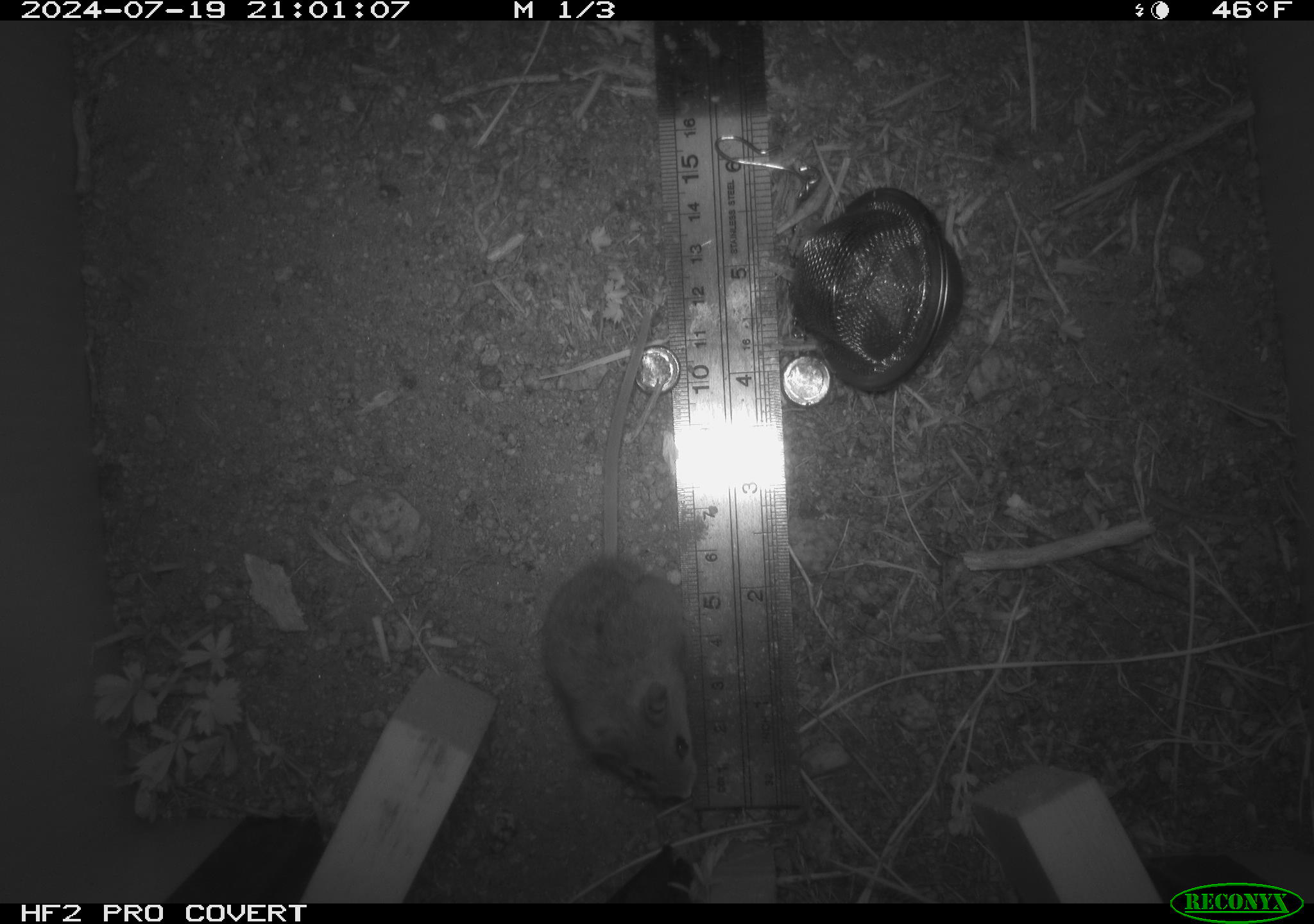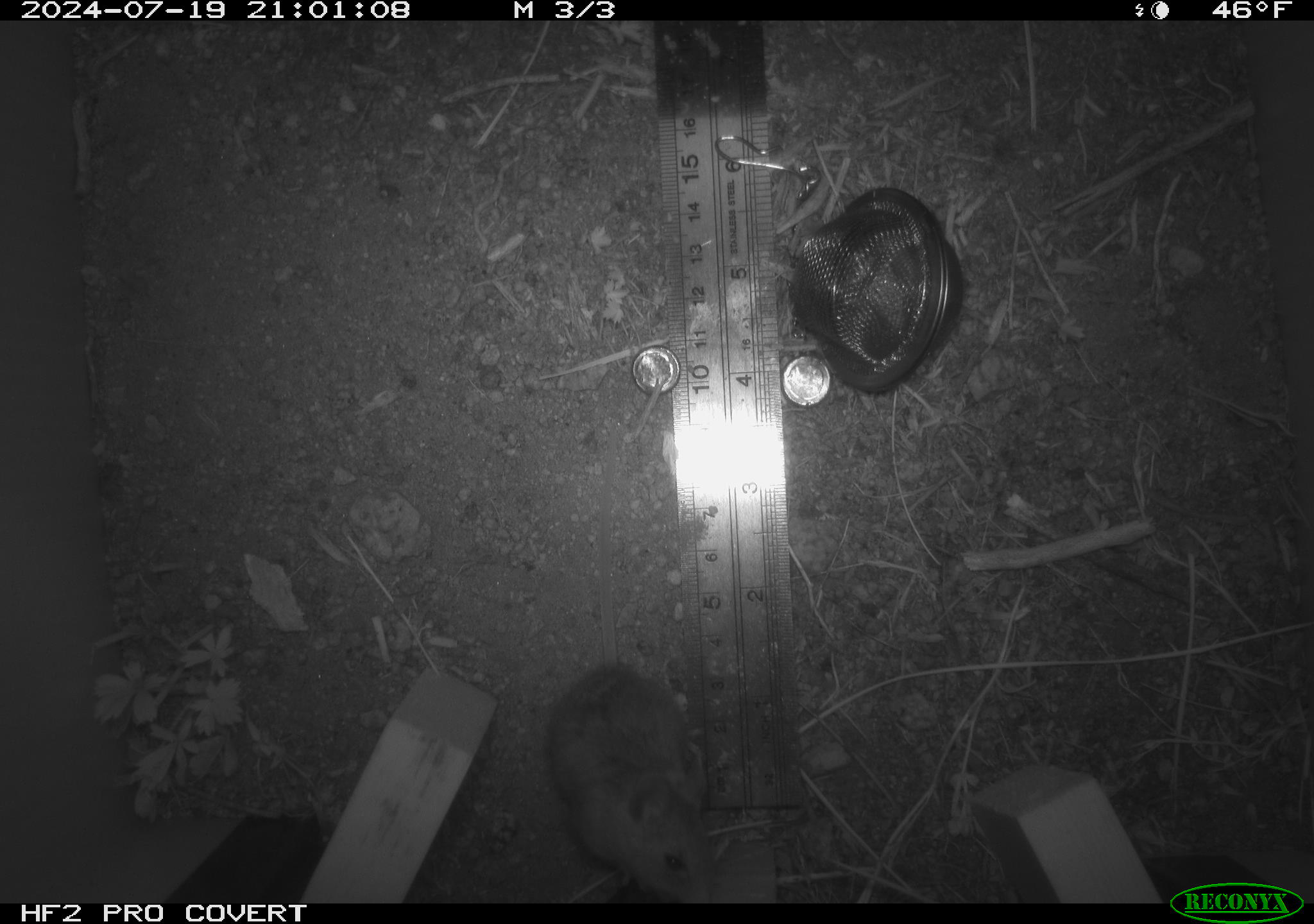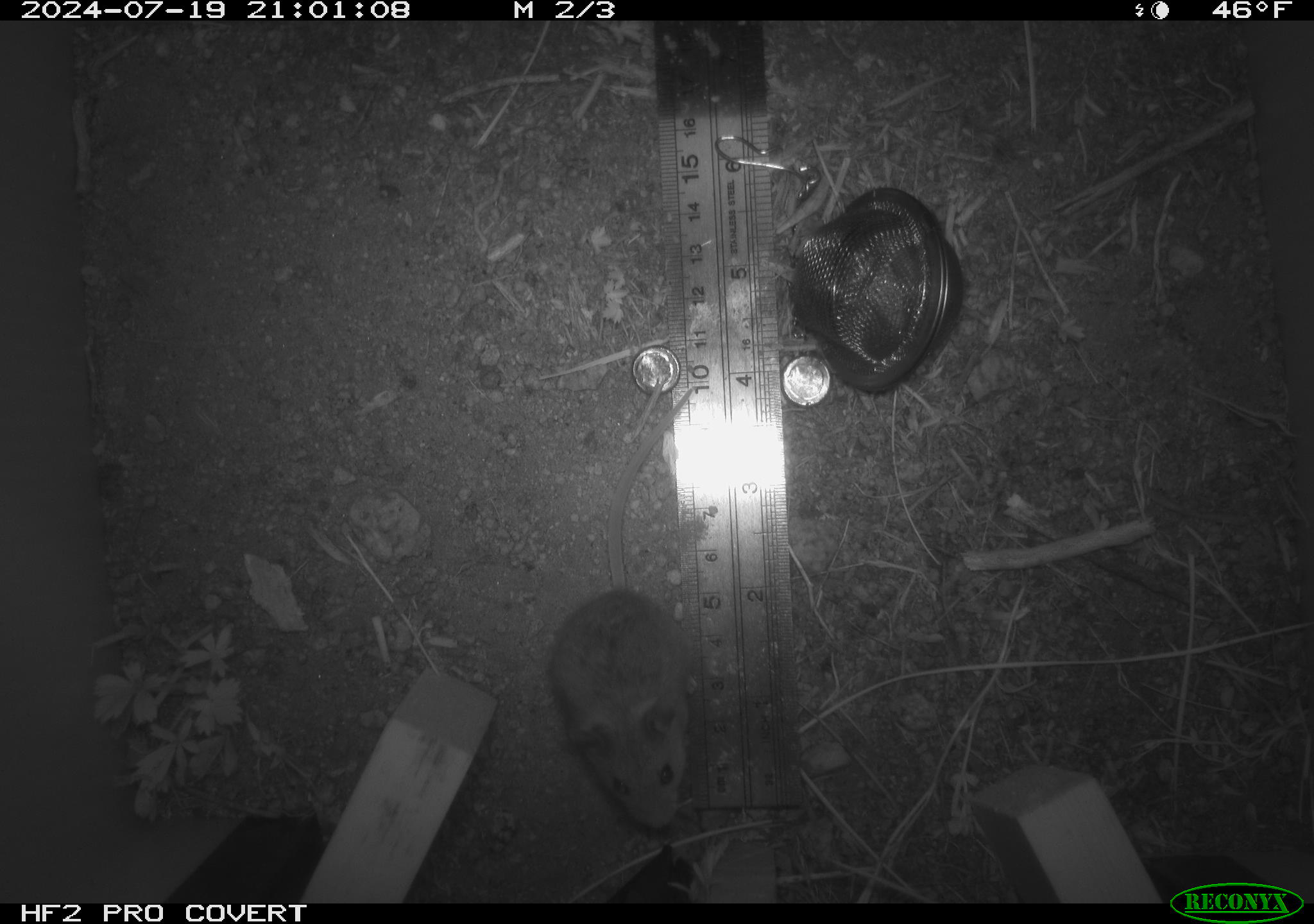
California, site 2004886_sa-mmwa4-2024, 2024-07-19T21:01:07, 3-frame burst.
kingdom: Animalia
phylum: Chordata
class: Mammalia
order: Rodentia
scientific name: Rodentia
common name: mouse species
Mouse species (Rodentia).